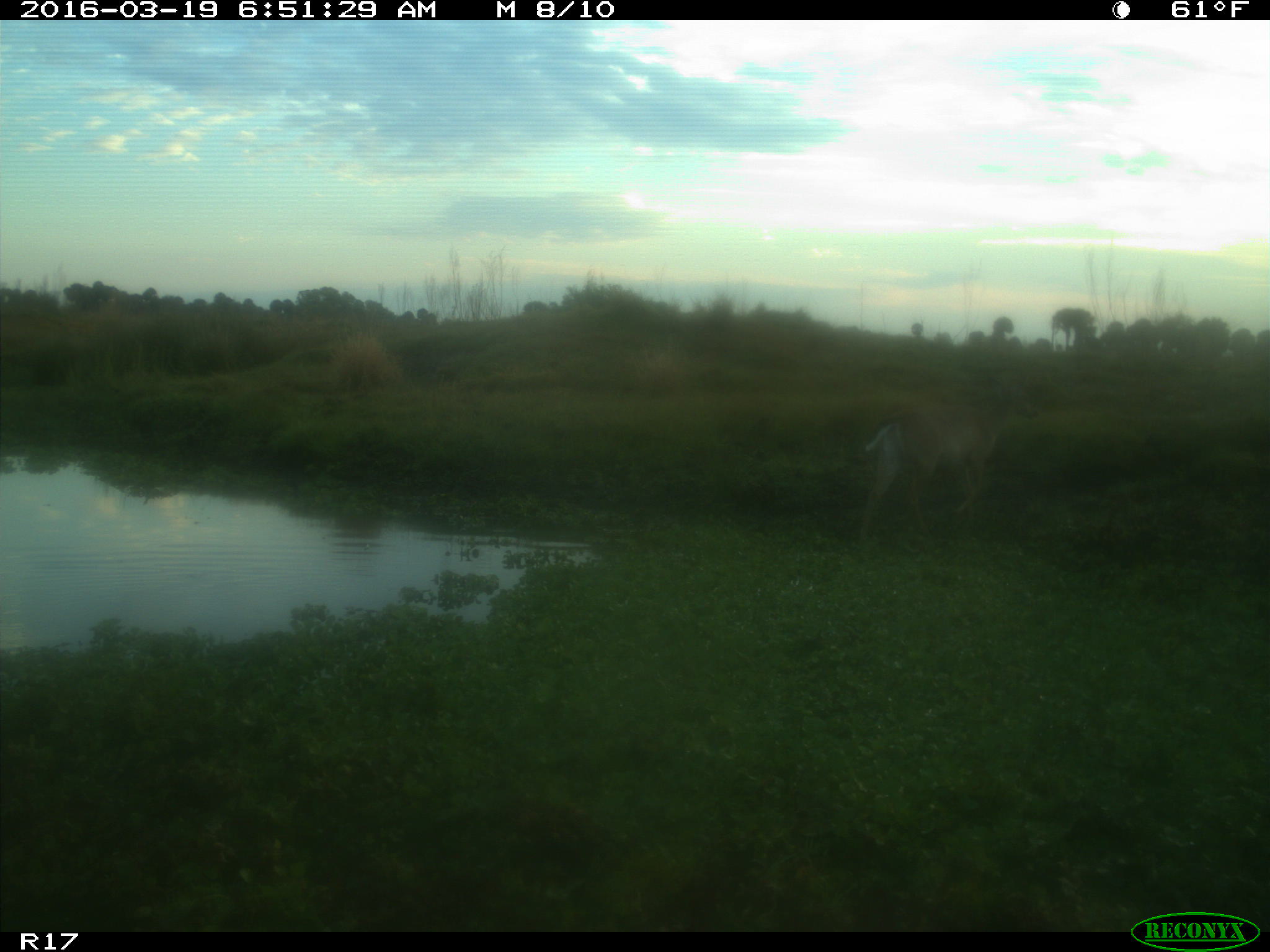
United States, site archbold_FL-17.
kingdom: Animalia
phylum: Chordata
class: Mammalia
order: Artiodactyla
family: Cervidae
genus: Odocoileus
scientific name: Odocoileus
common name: deer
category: unidentified deer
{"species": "unidentified deer (deer) (Odocoileus)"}